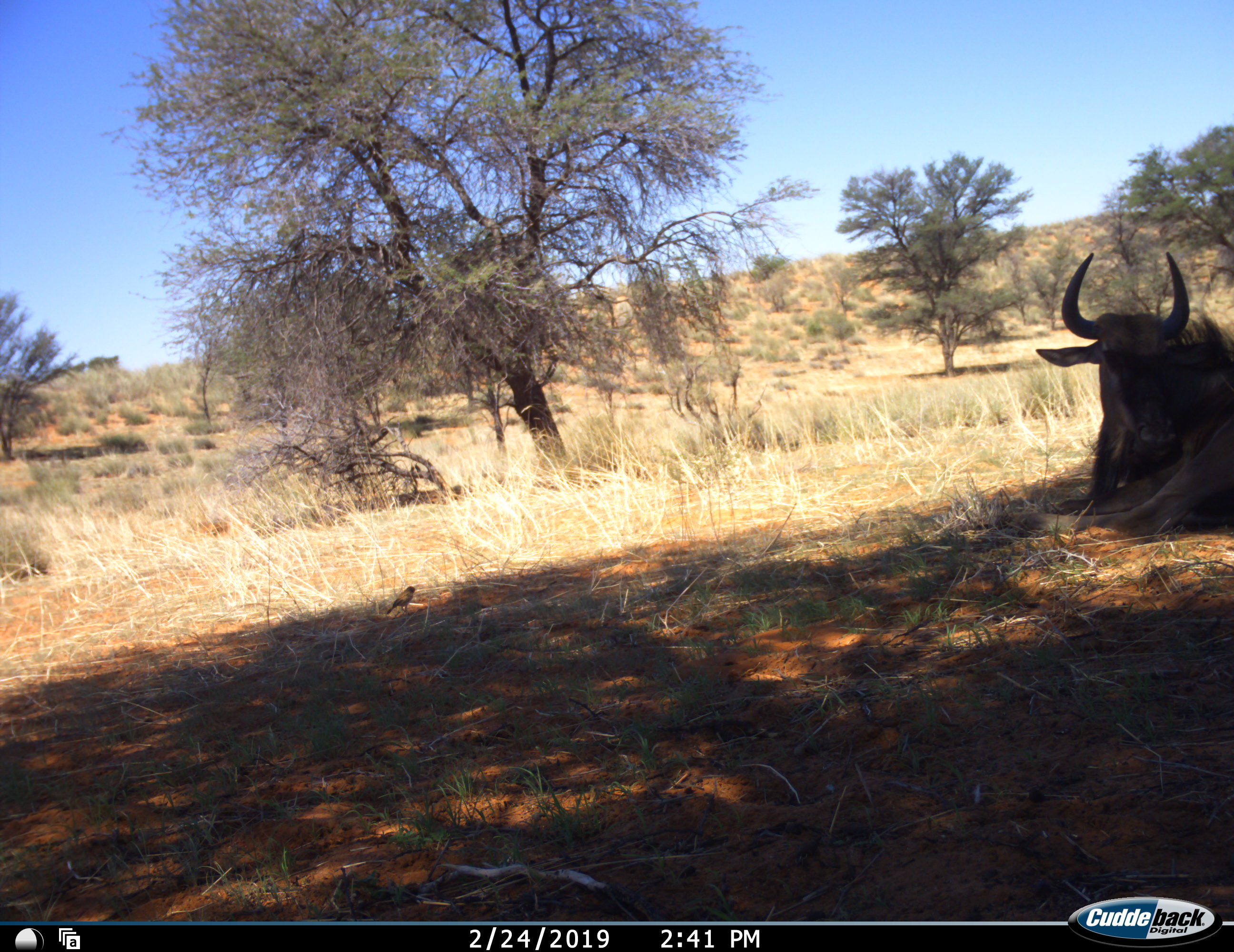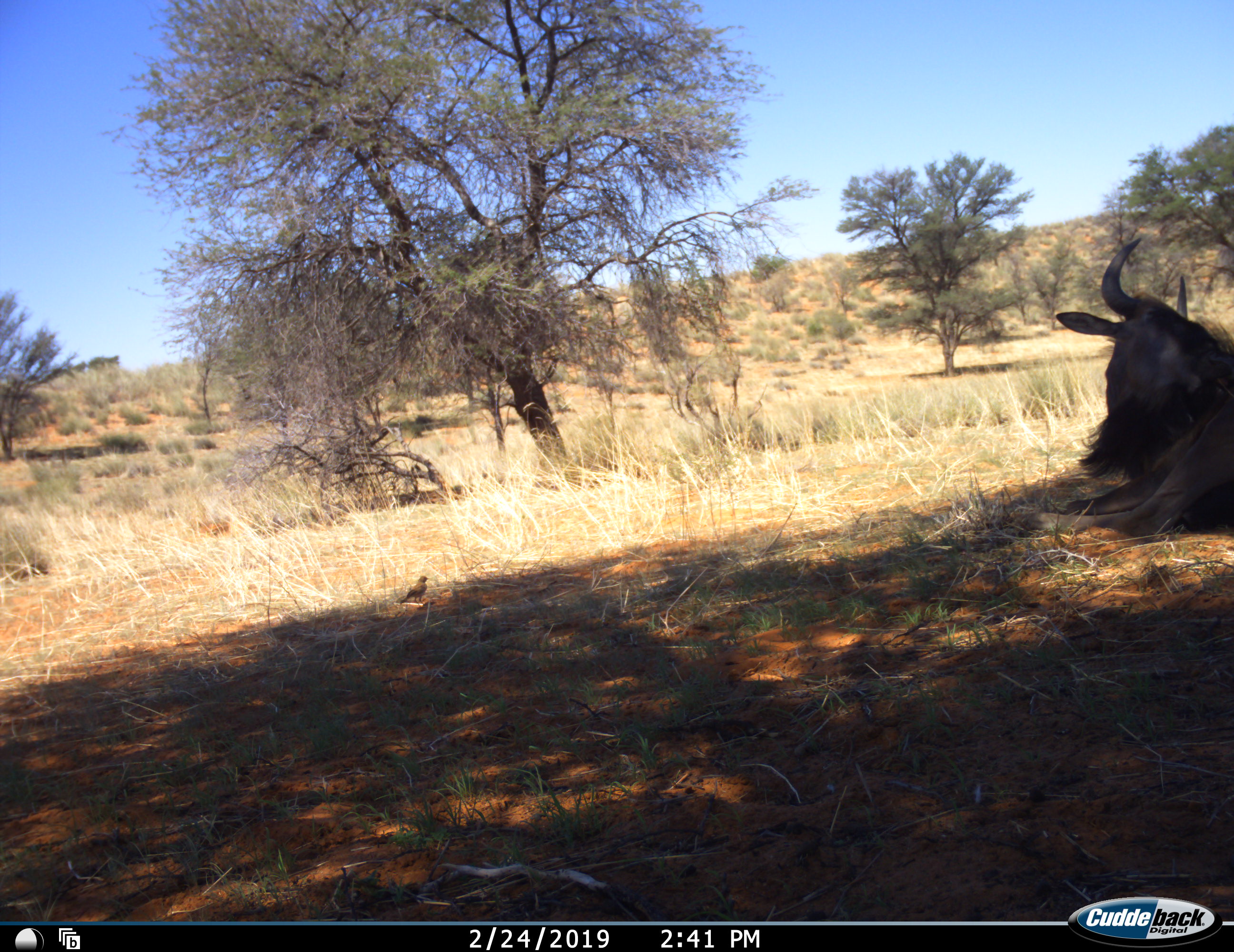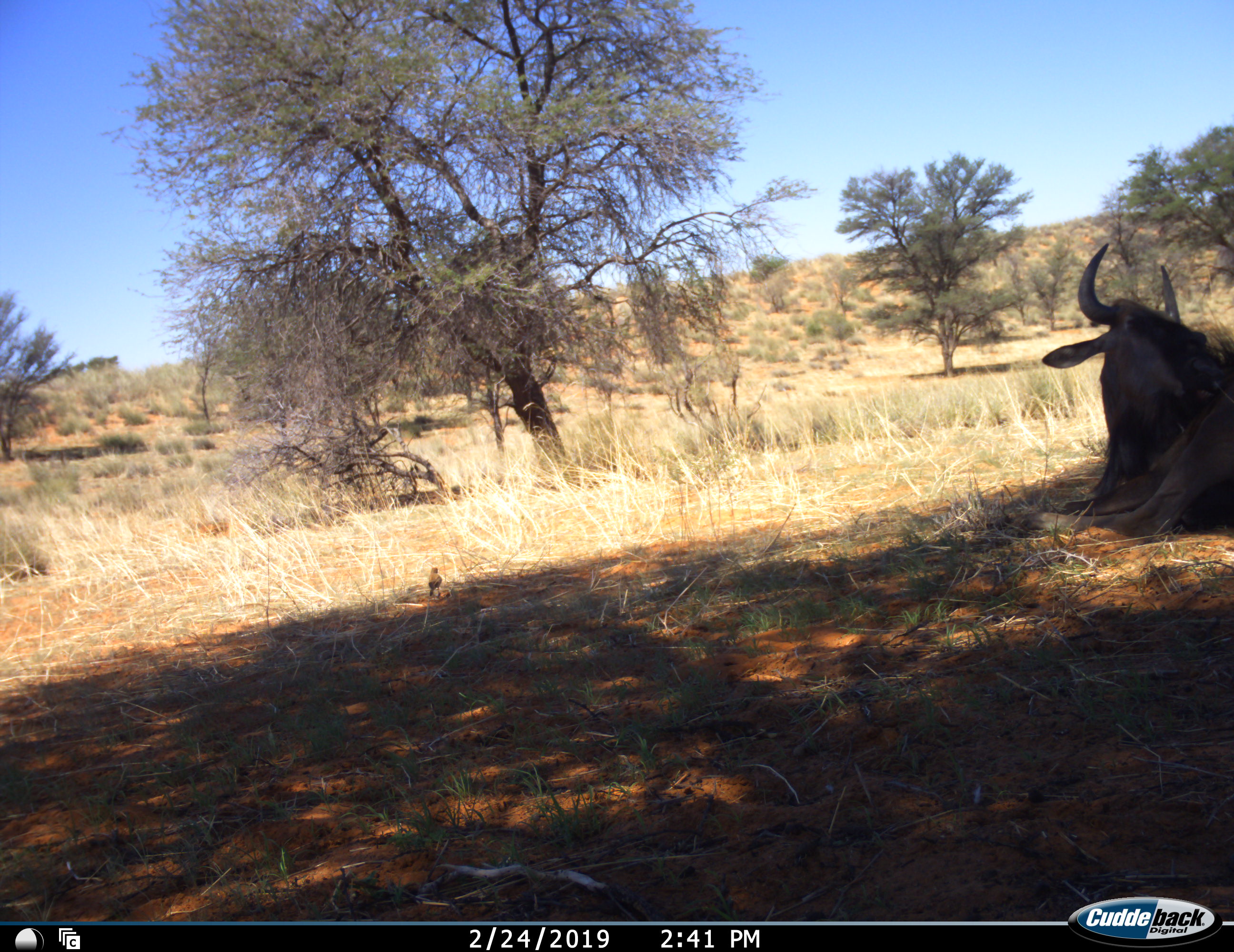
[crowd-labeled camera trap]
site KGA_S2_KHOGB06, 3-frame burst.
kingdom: Animalia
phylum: Chordata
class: Mammalia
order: Artiodactyla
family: Bovidae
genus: Connochaetes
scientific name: Connochaetes taurinus taurinus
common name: blue wildebeest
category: wildebeestblue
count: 1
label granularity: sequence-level